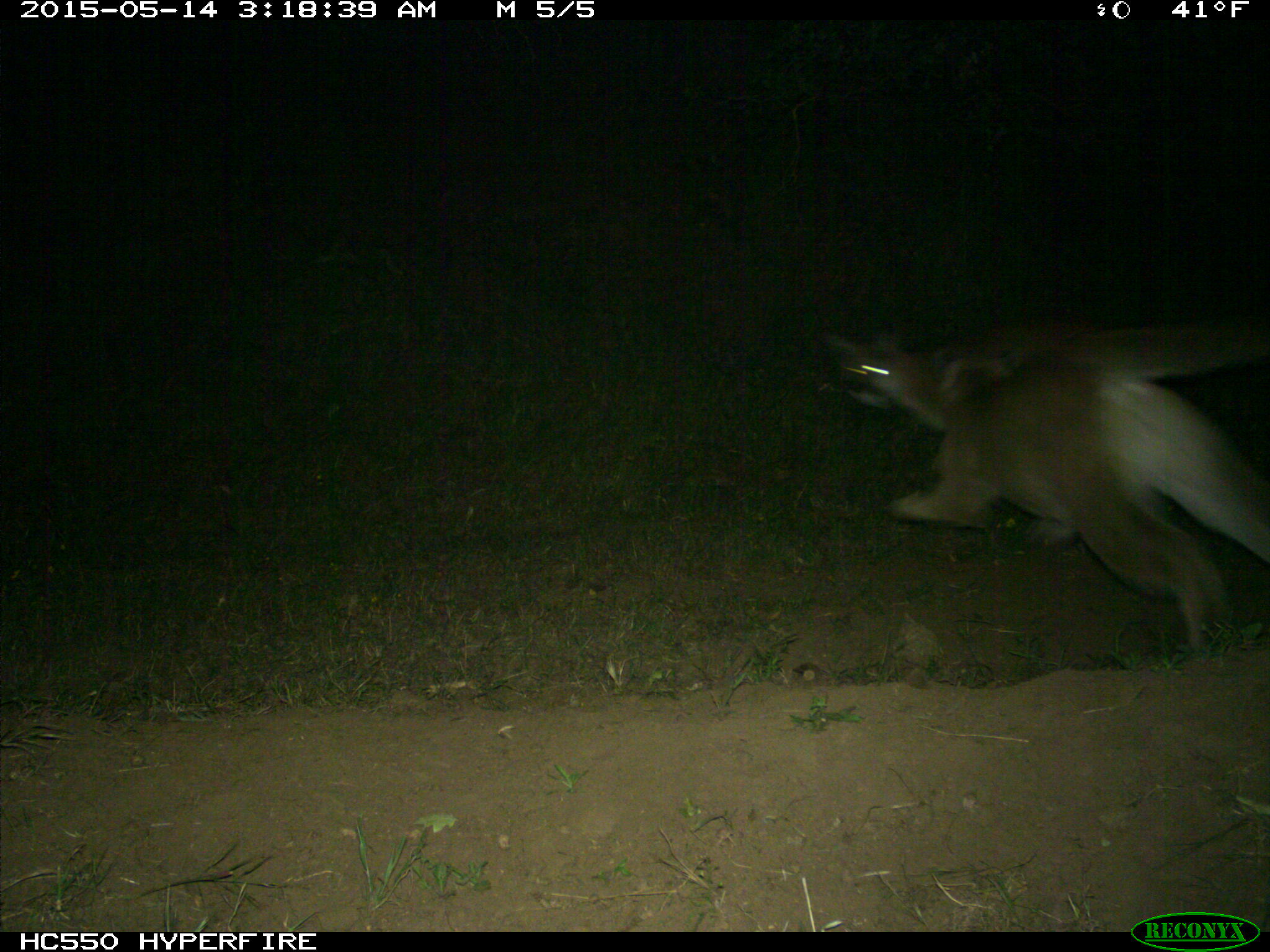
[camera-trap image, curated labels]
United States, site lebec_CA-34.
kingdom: Animalia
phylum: Chordata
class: Mammalia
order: Carnivora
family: Felidae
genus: Puma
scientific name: Puma concolor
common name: mountain lion